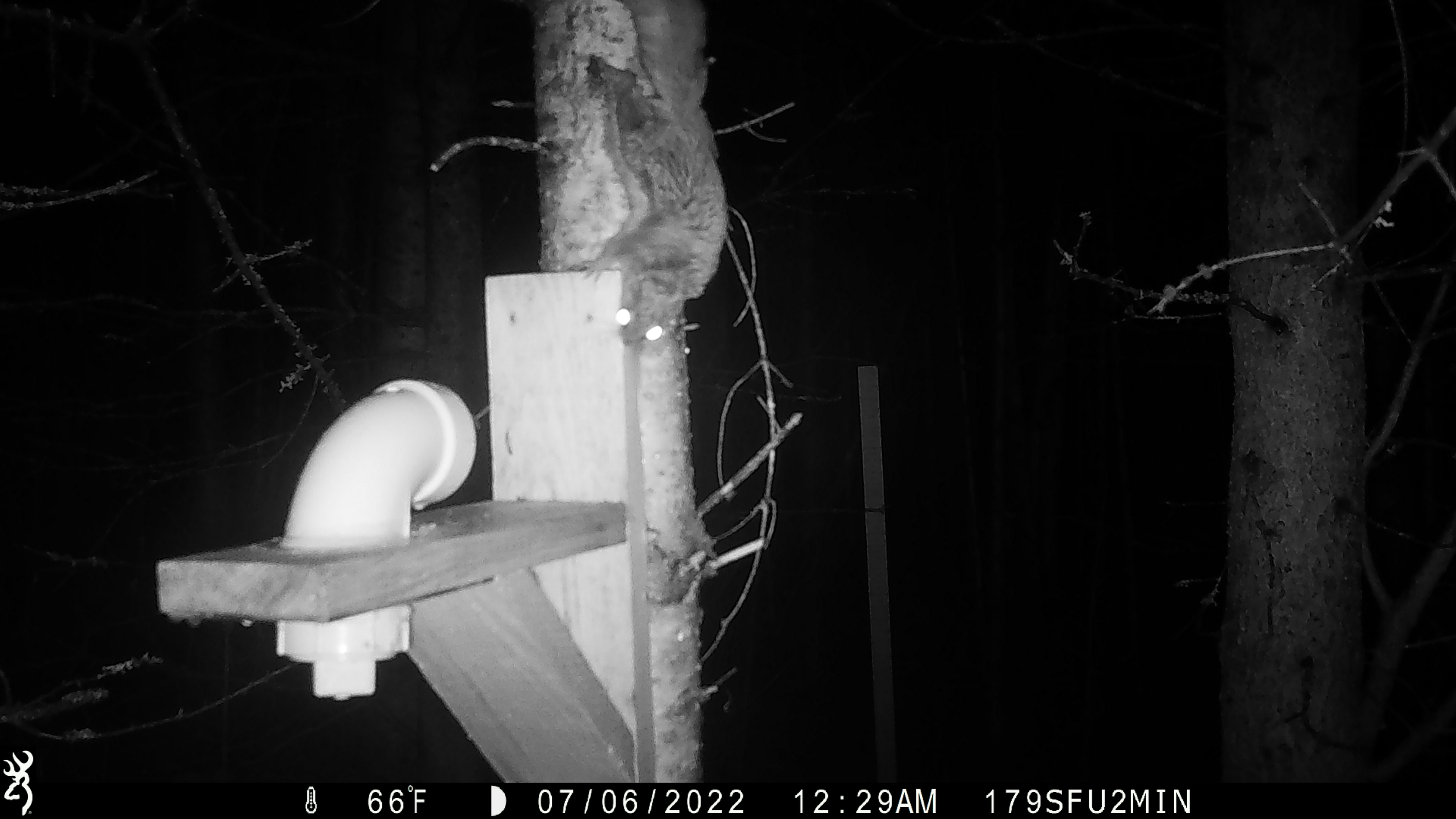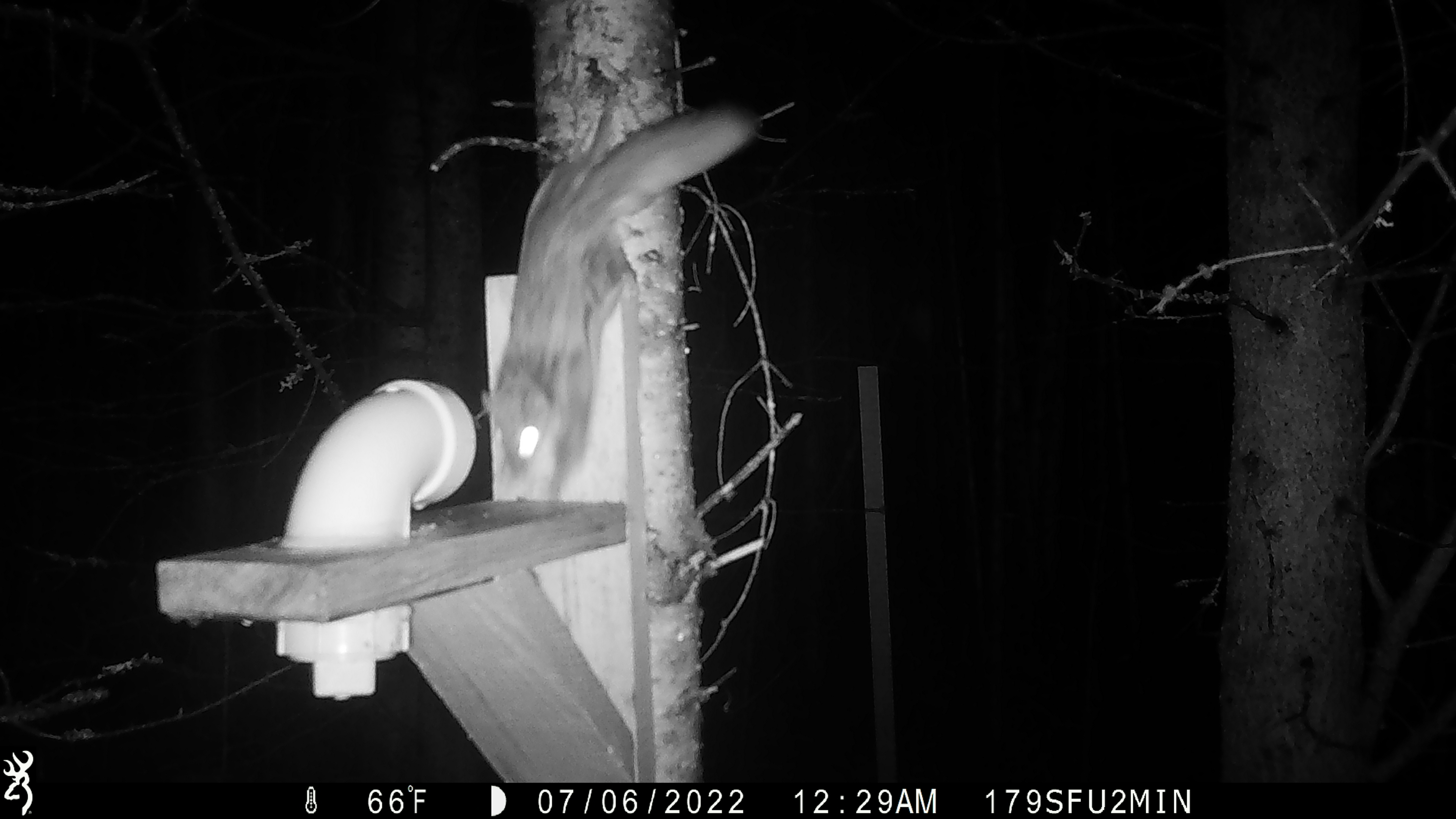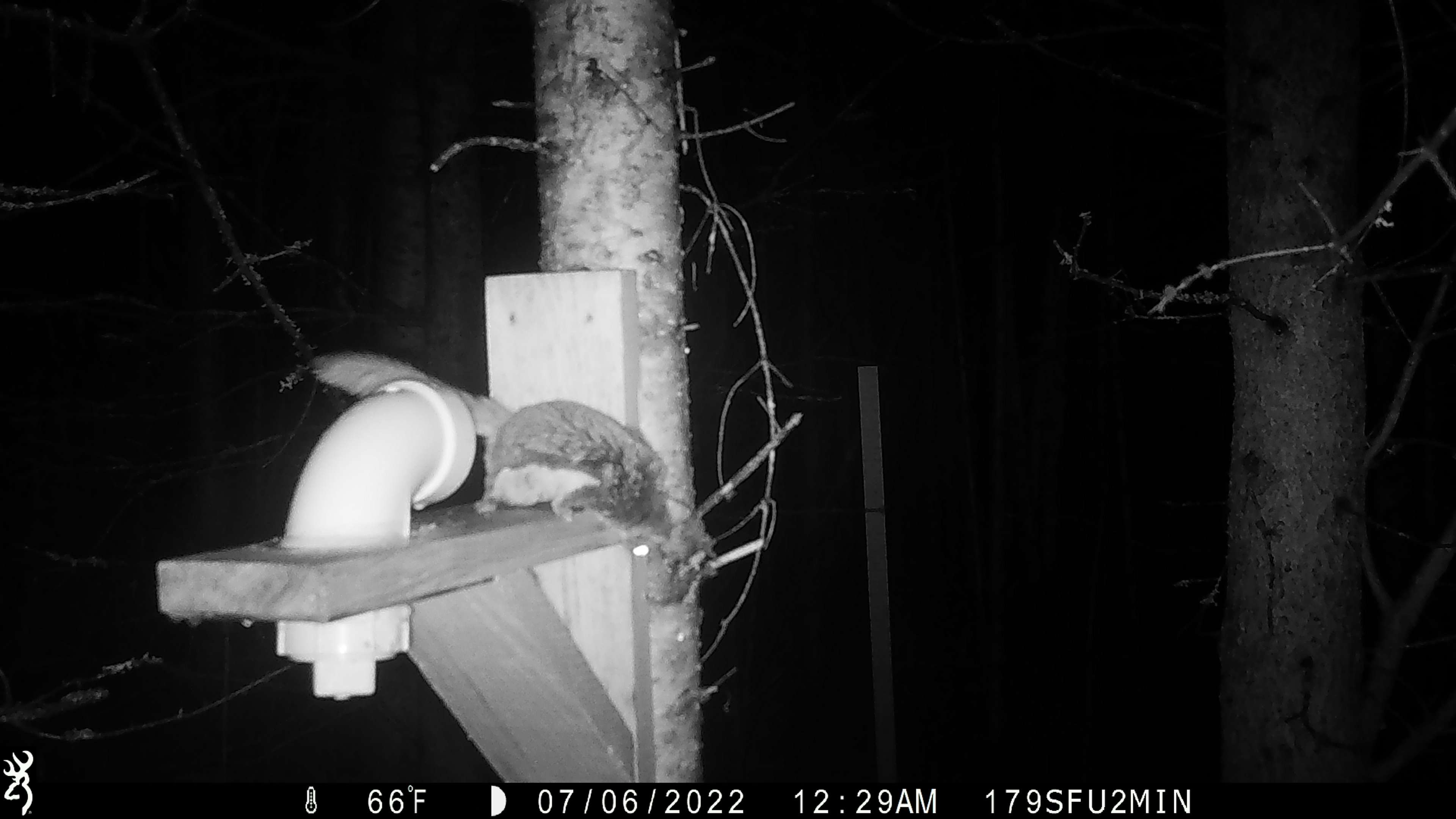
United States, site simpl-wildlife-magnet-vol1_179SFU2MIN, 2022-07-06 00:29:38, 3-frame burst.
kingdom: Animalia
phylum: Chordata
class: Mammalia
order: Rodentia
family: Sciuridae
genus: Glaucomys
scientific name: Glaucomys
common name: flying squirrel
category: flying squirrel sp.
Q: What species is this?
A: Flying squirrel sp. (flying squirrel) (Glaucomys).